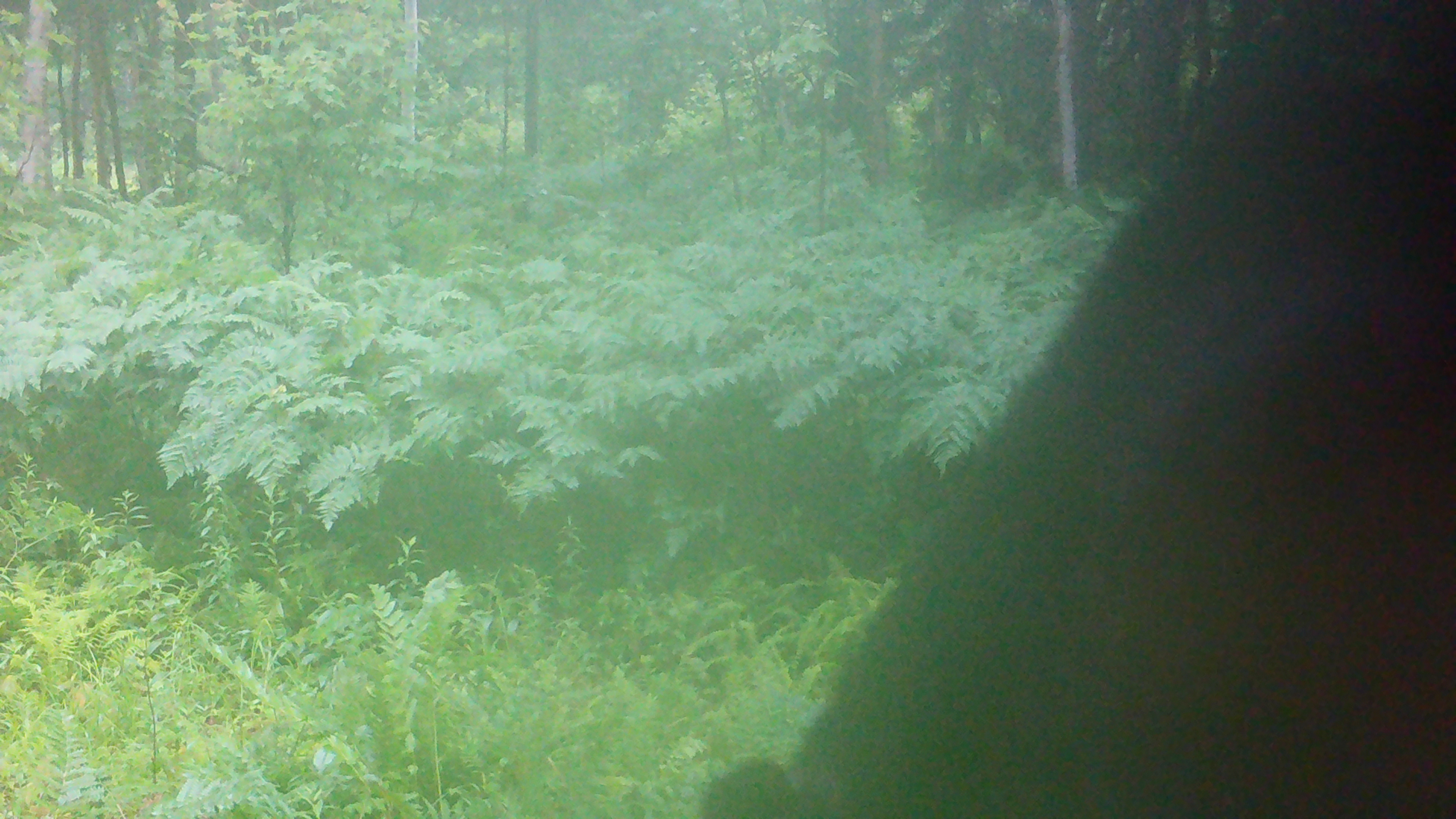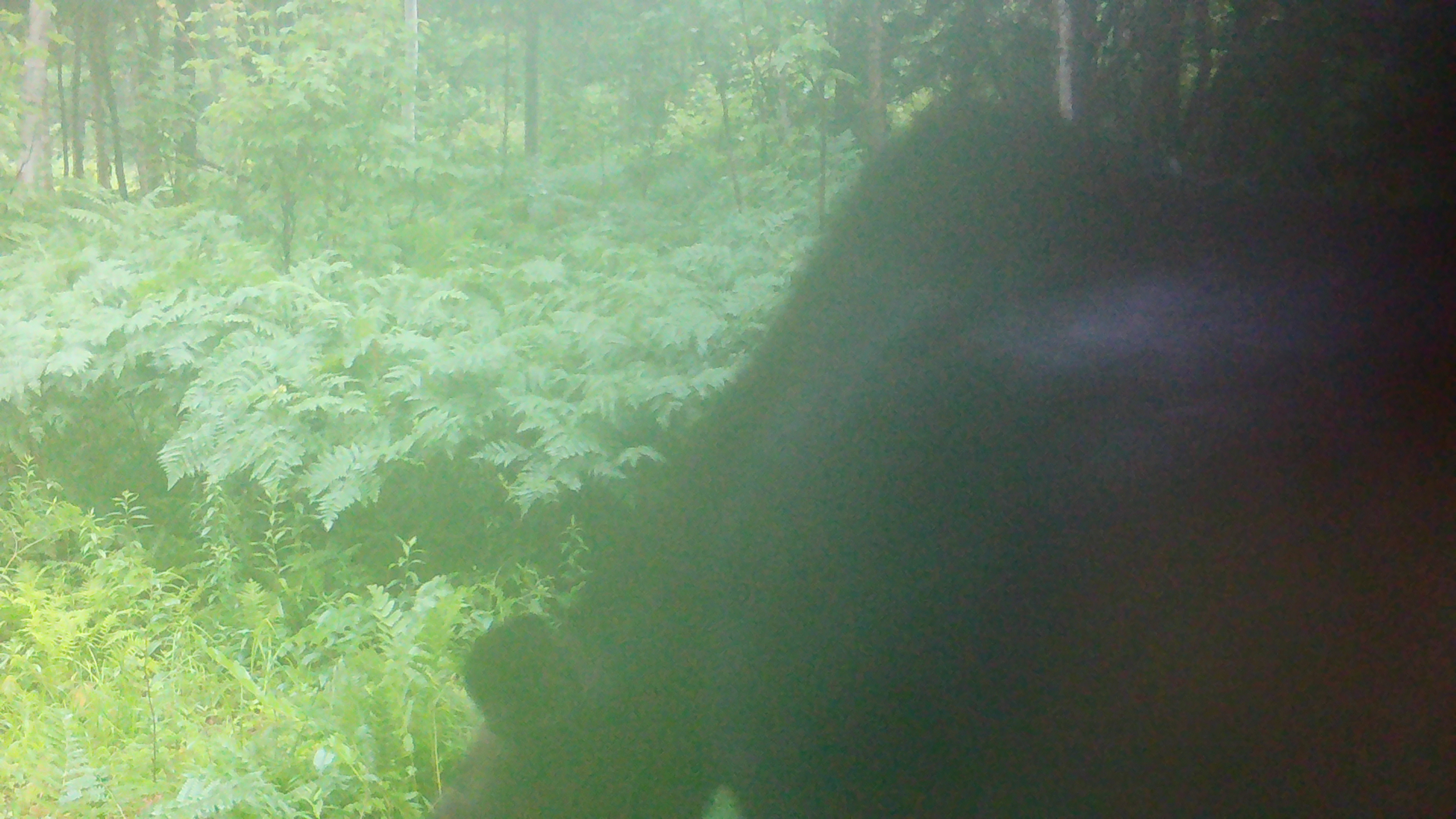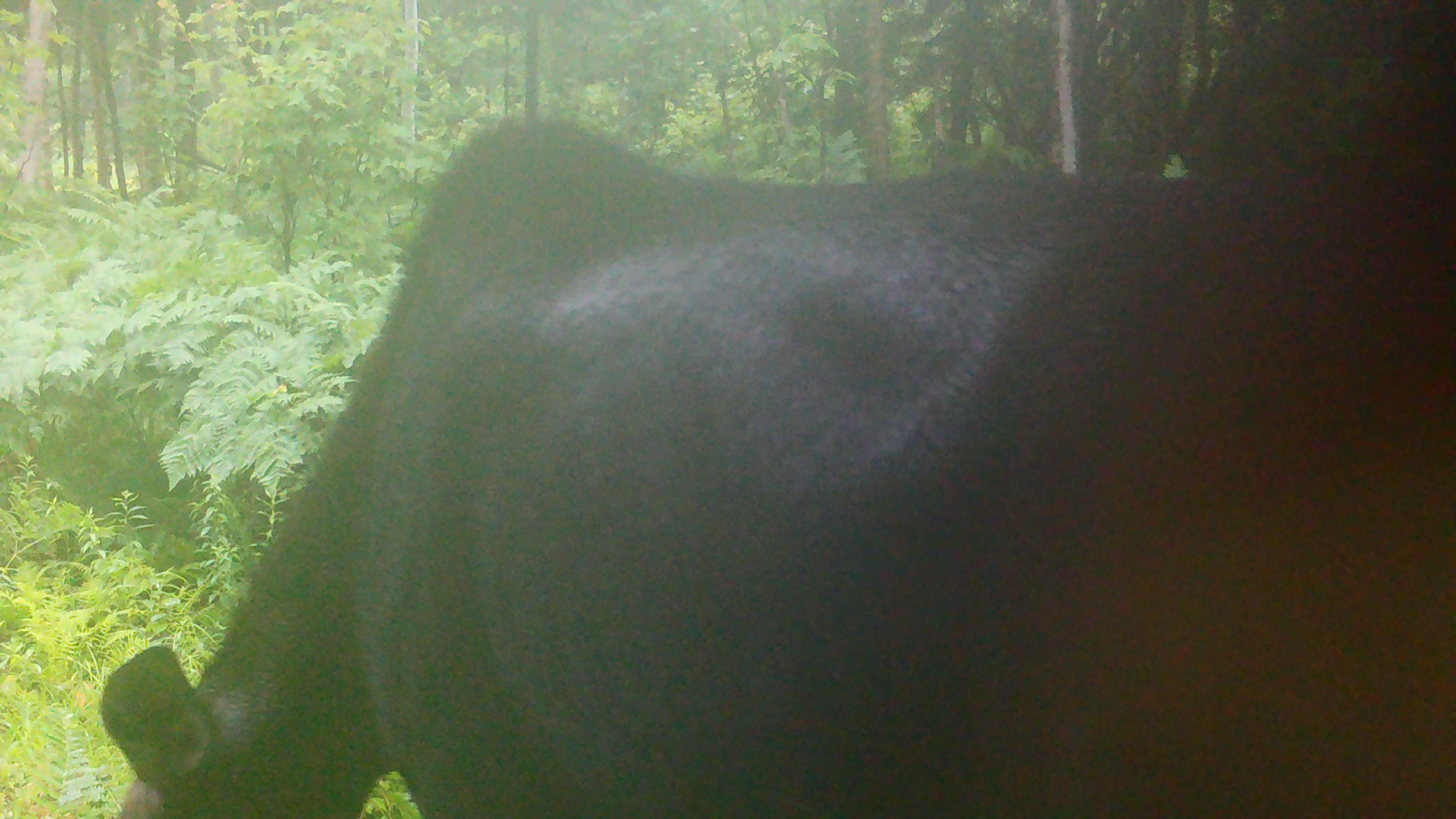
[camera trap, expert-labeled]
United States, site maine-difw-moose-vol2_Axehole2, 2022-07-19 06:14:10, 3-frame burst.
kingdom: Animalia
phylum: Chordata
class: Mammalia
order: Artiodactyla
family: Cervidae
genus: Alces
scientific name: Alces alces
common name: moose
Moose (Alces alces).